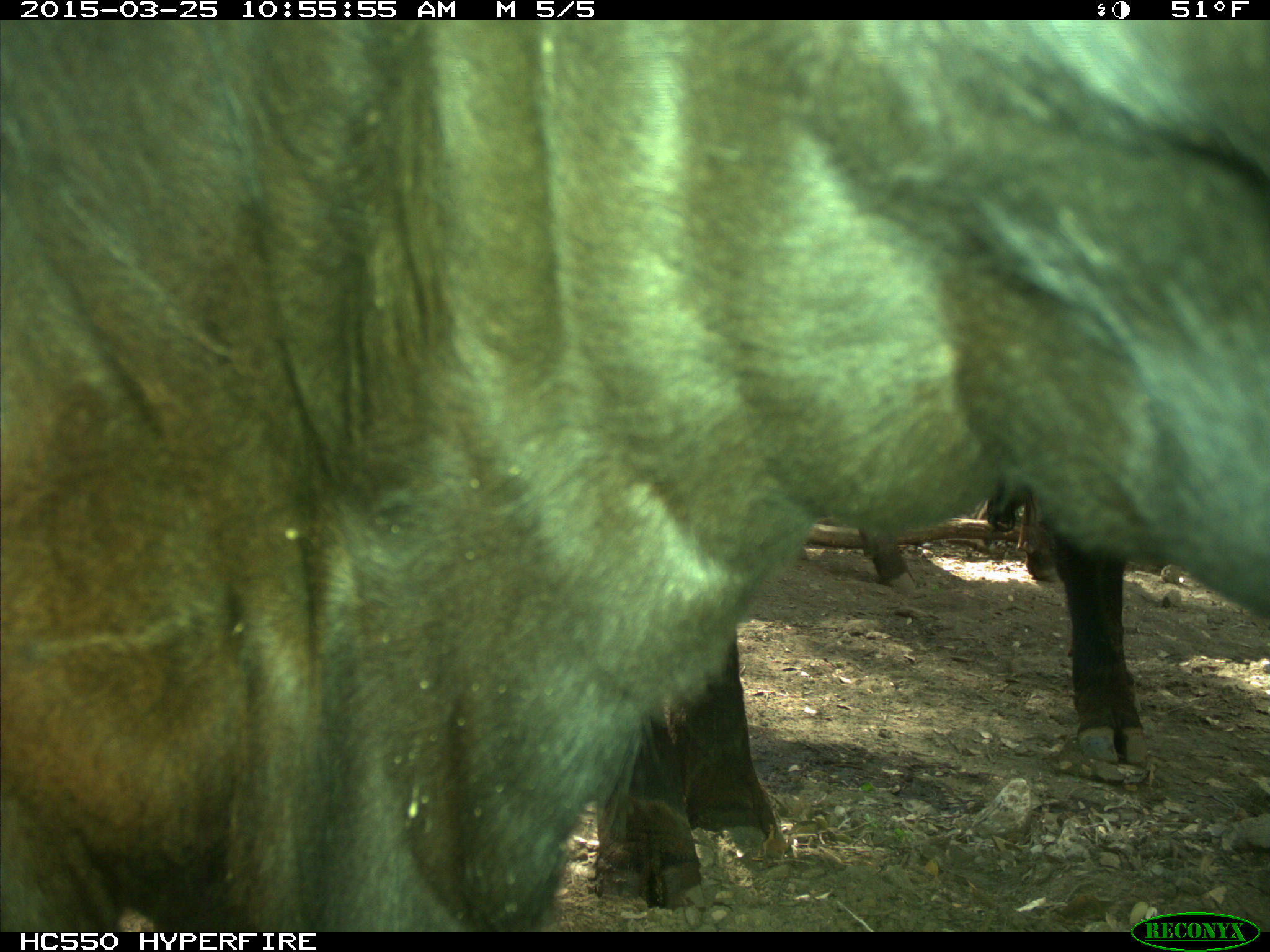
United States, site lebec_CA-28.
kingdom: Animalia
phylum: Chordata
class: Mammalia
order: Artiodactyla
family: Bovidae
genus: Bos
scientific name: Bos taurus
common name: domestic cow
Bos taurus (domestic cow).